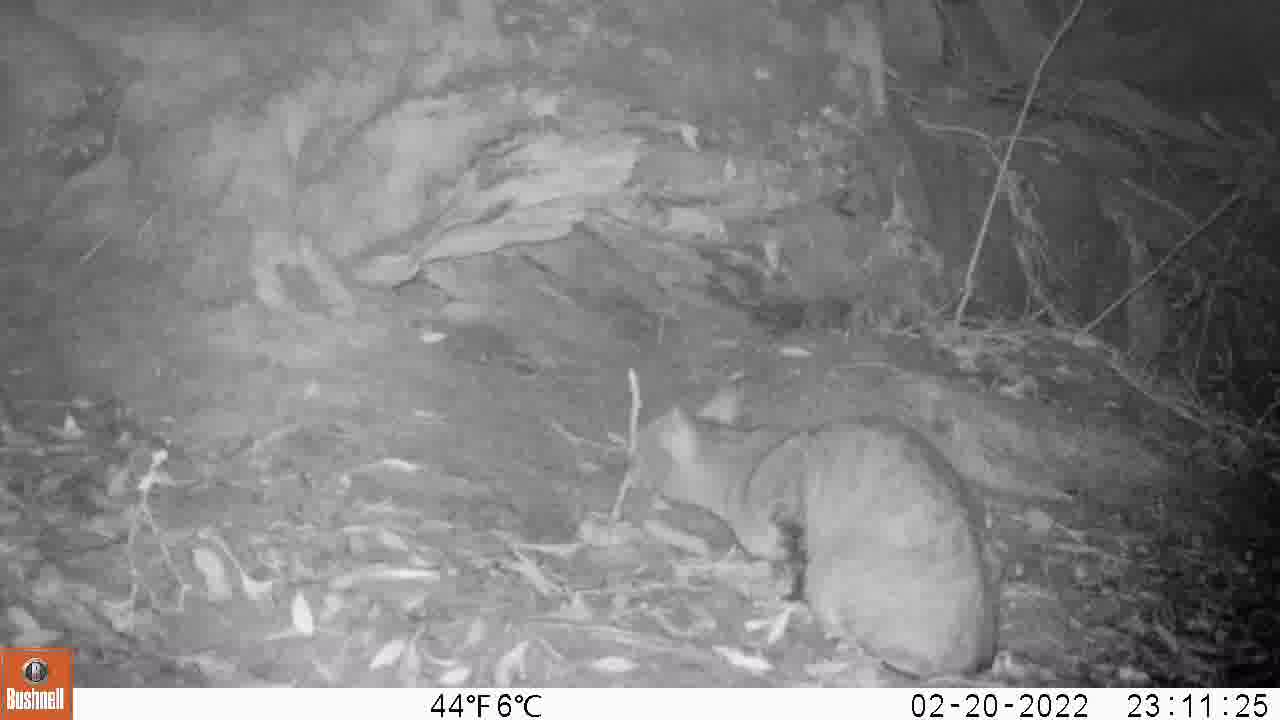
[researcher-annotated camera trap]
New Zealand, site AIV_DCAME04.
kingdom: Animalia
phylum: Chordata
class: Mammalia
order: Carnivora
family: Felidae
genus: Felis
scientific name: Felis catus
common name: domestic cat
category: cat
Cat (domestic cat) (Felis catus).